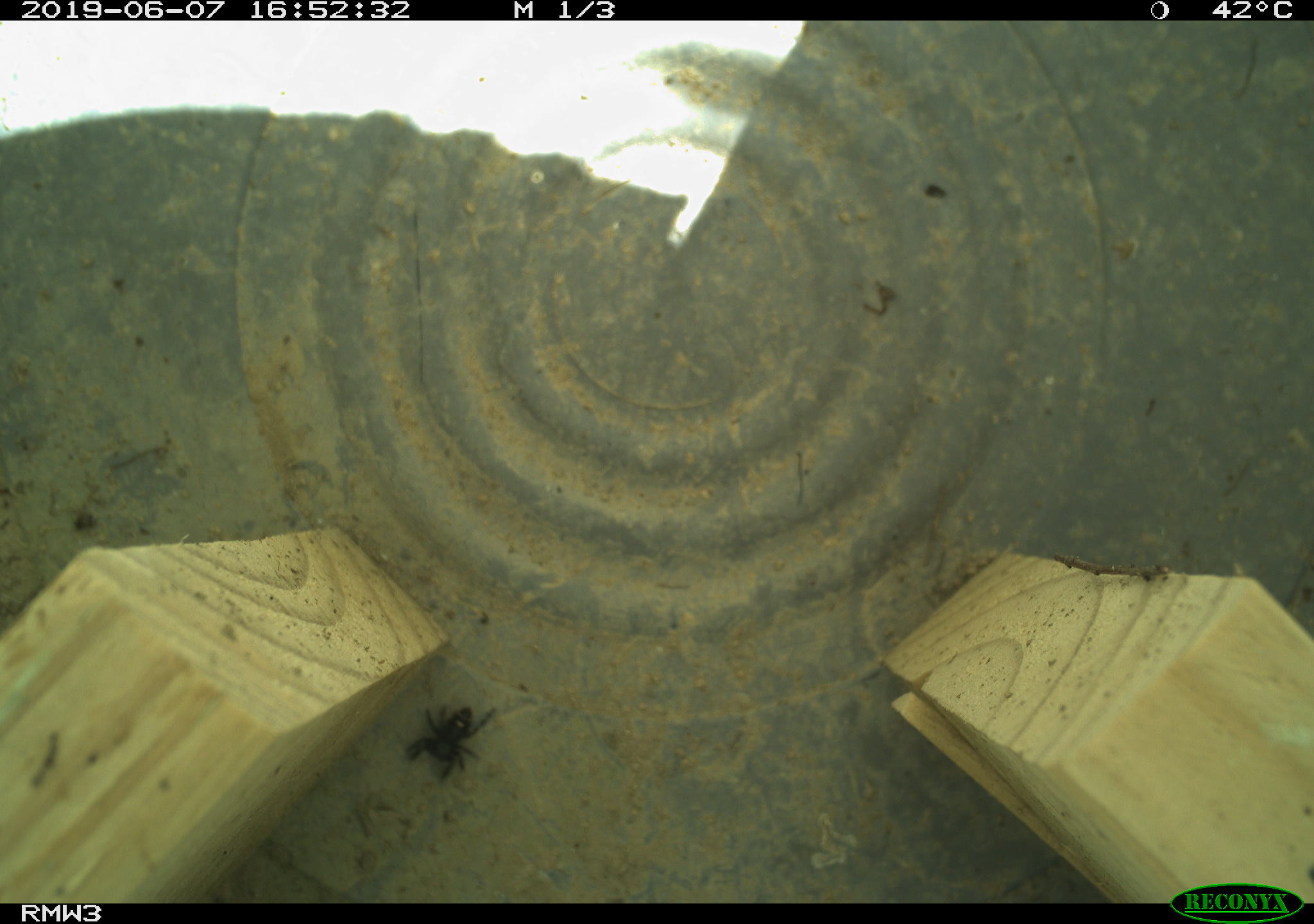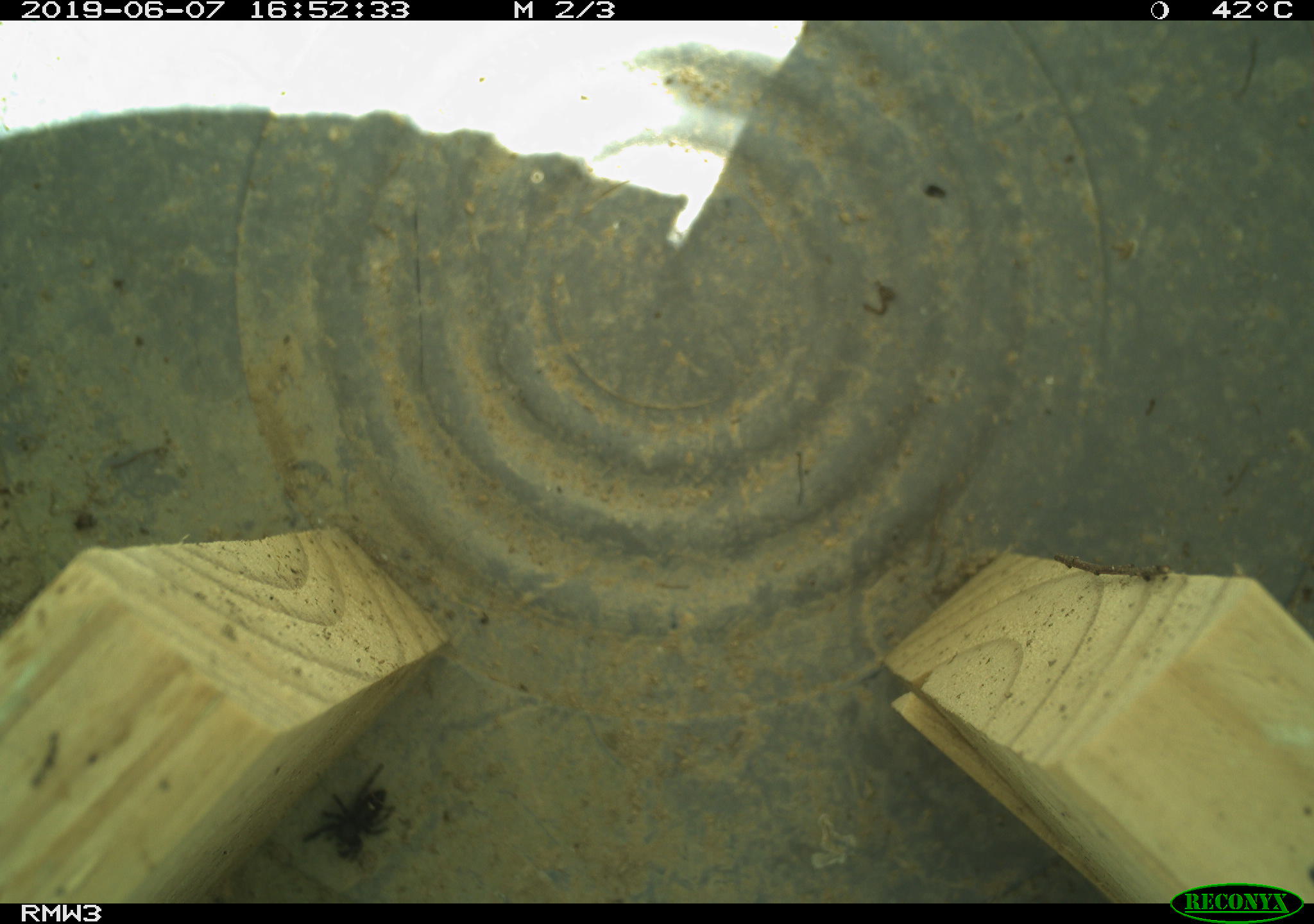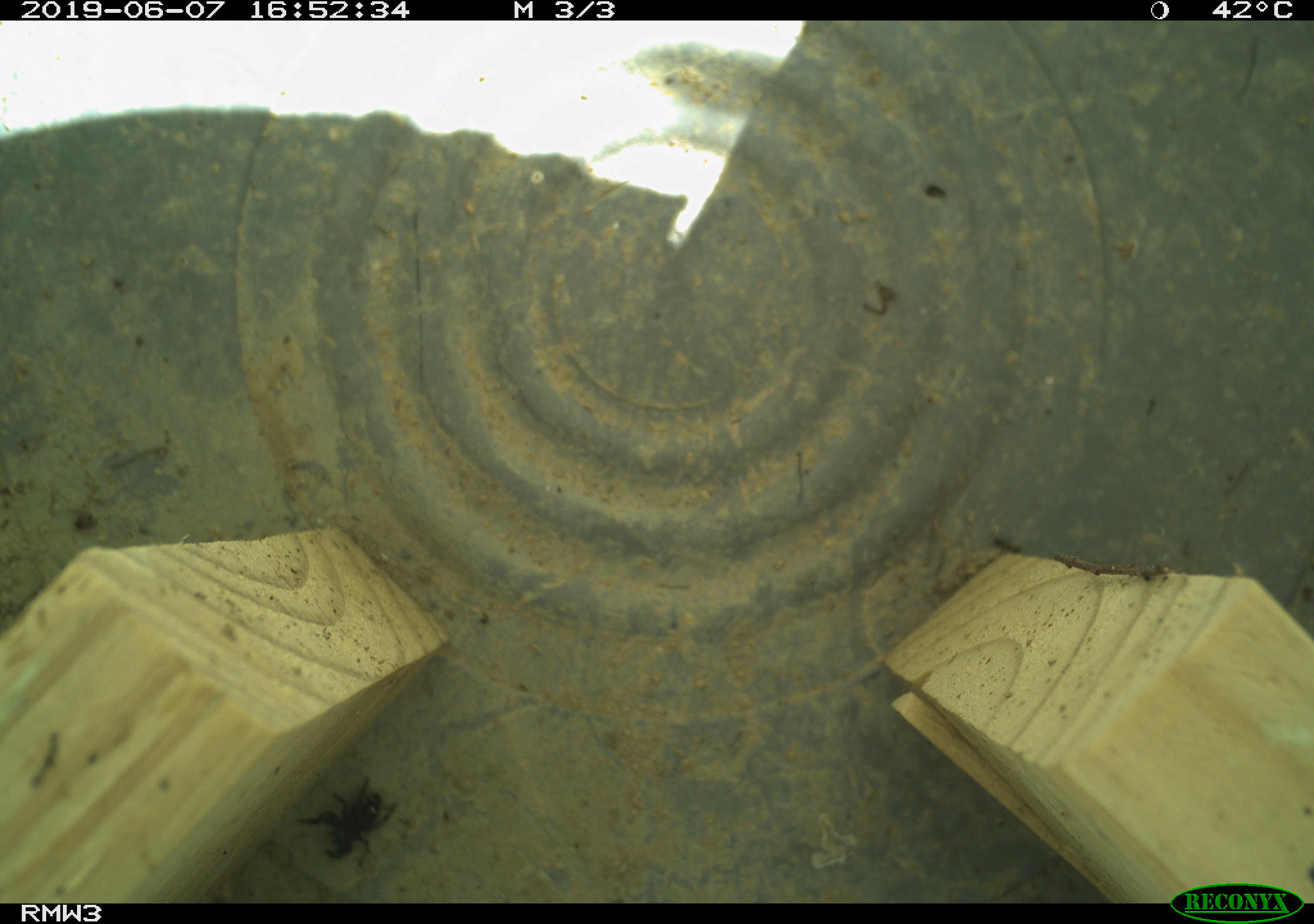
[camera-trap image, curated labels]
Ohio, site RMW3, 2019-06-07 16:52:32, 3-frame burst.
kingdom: Animalia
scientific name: Animalia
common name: animal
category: invertebrate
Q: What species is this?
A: Invertebrate (animal) (Animalia).